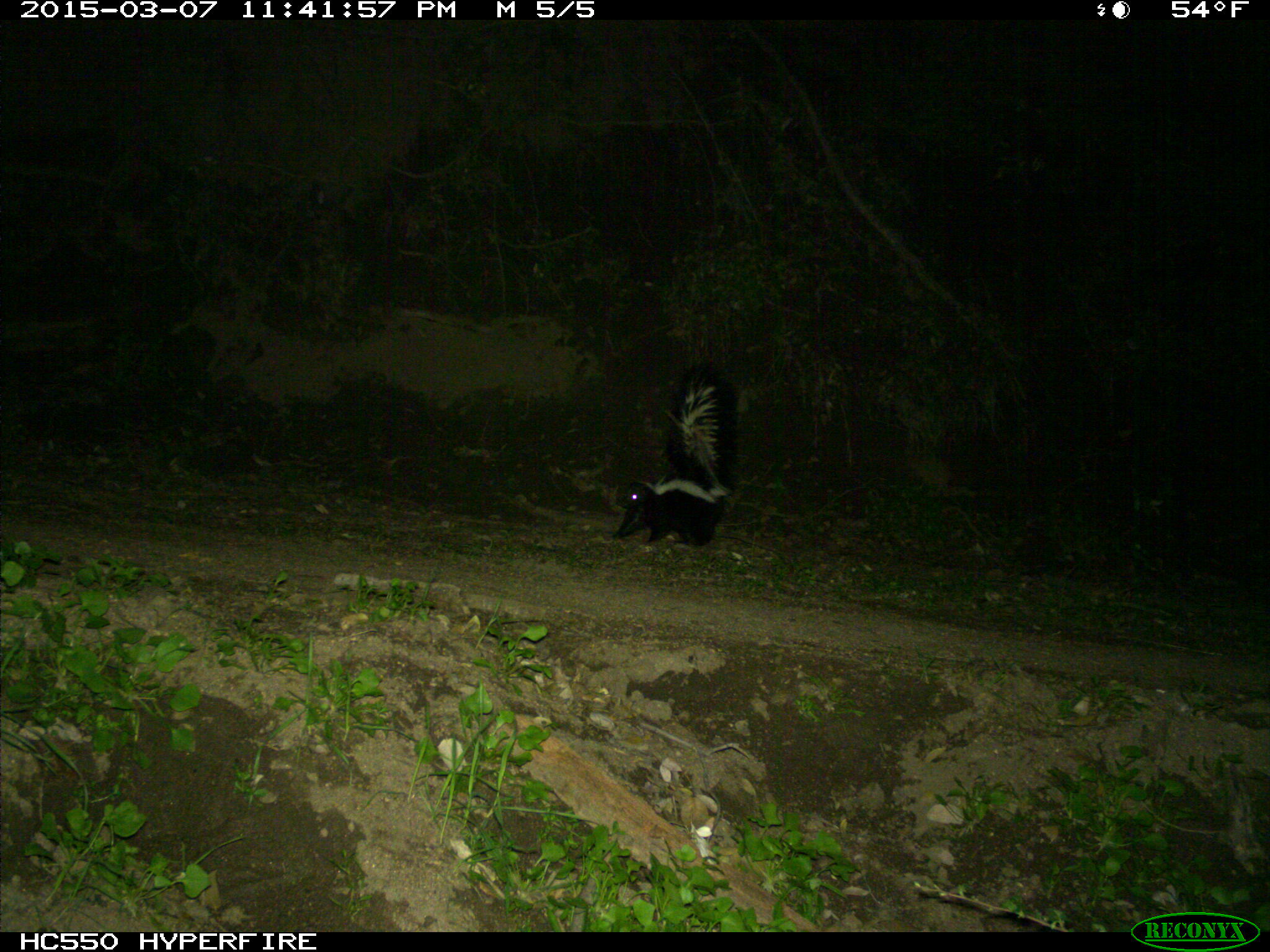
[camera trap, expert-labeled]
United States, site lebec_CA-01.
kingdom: Animalia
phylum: Chordata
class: Mammalia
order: Carnivora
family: Mephitidae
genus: Mephitis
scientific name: Mephitis mephitis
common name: striped skunk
Mephitis mephitis (striped skunk).